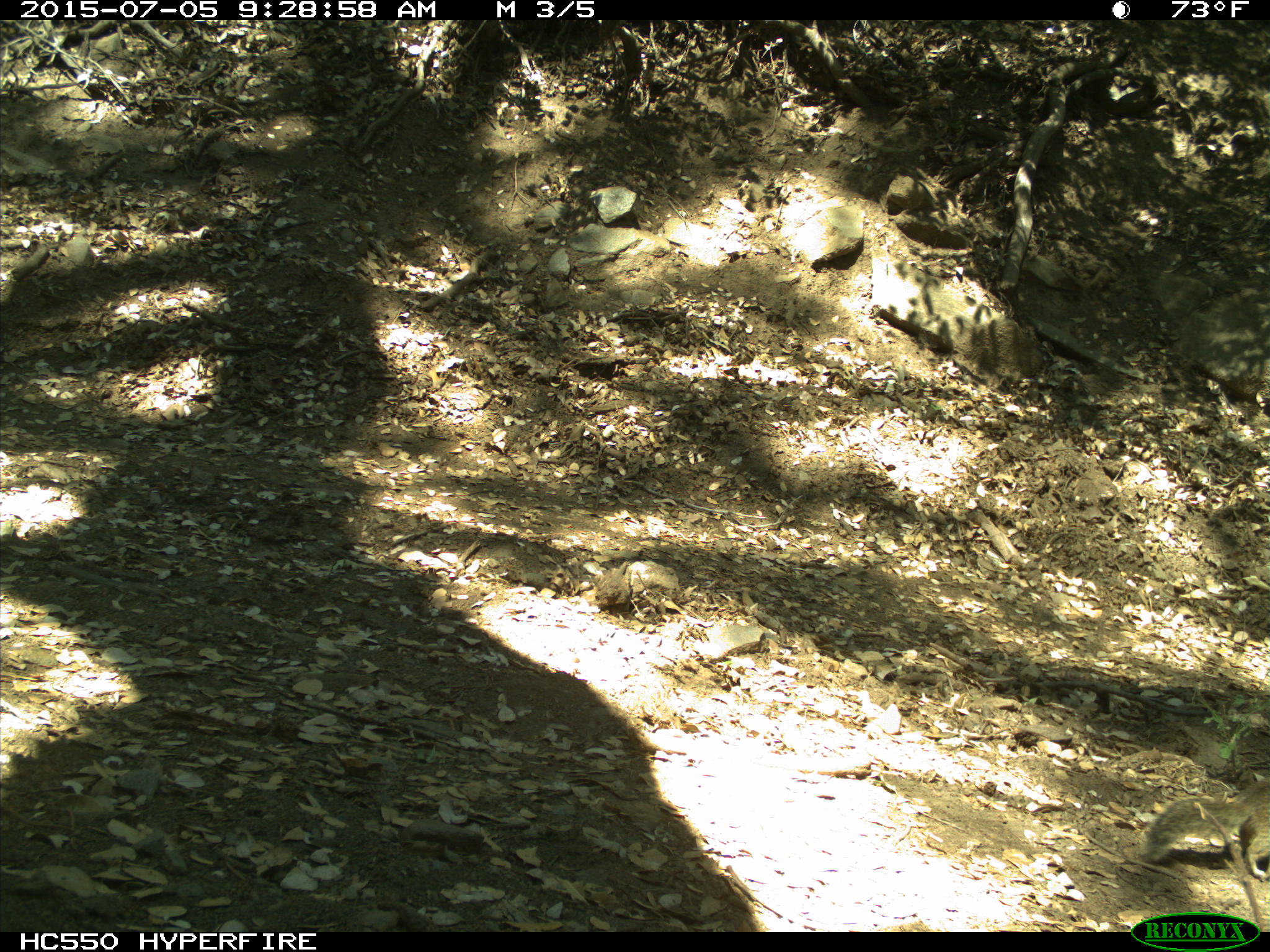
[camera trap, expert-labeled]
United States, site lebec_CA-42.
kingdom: Animalia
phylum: Chordata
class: Mammalia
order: Rodentia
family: Sciuridae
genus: Otospermophilus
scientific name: Otospermophilus beecheyi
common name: california ground squirrel